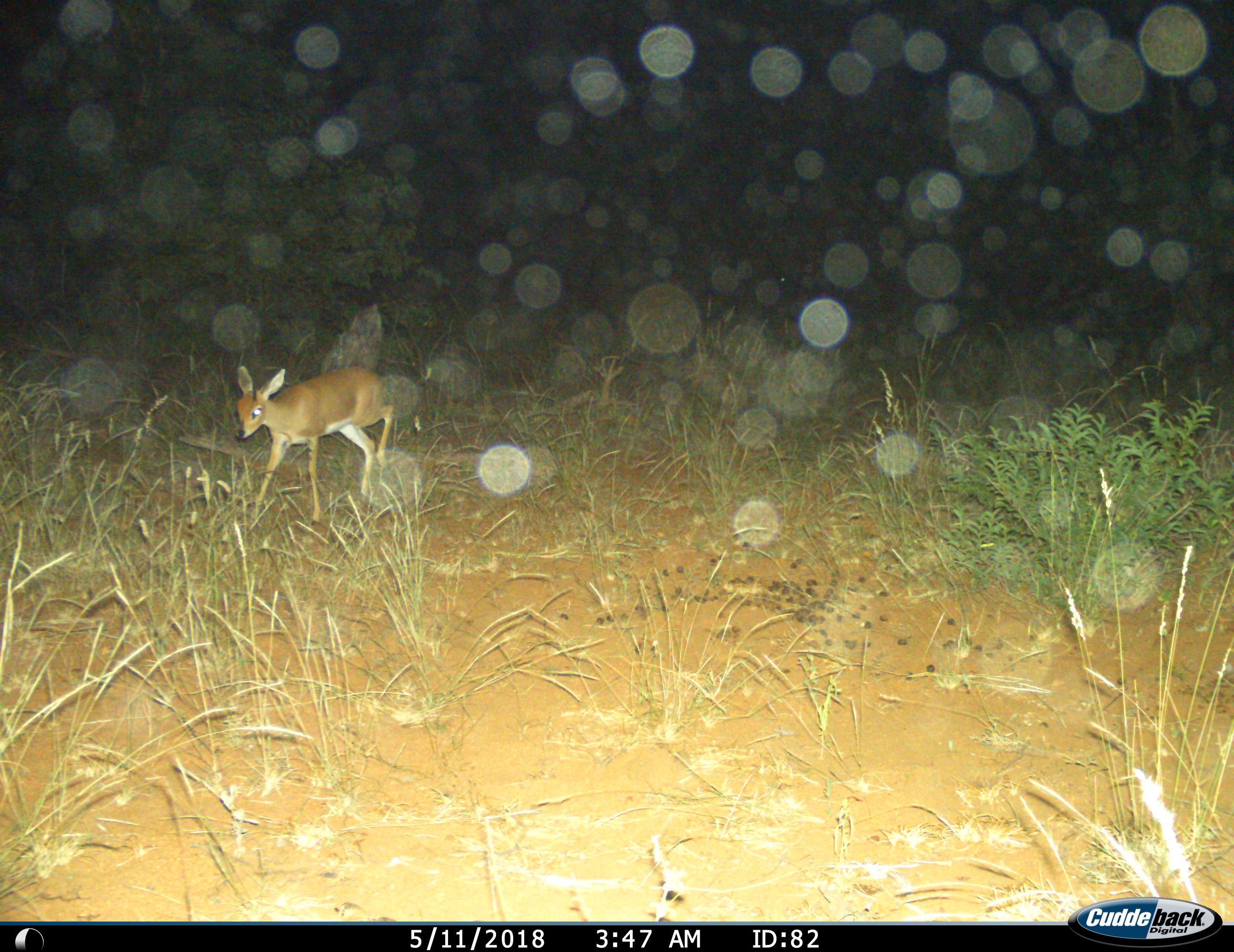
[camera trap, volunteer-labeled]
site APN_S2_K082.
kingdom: Animalia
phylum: Chordata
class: Mammalia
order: Artiodactyla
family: Bovidae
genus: Raphicerus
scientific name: Raphicerus campestris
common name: steenbok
Steenbok (Raphicerus campestris), count 1. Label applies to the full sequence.